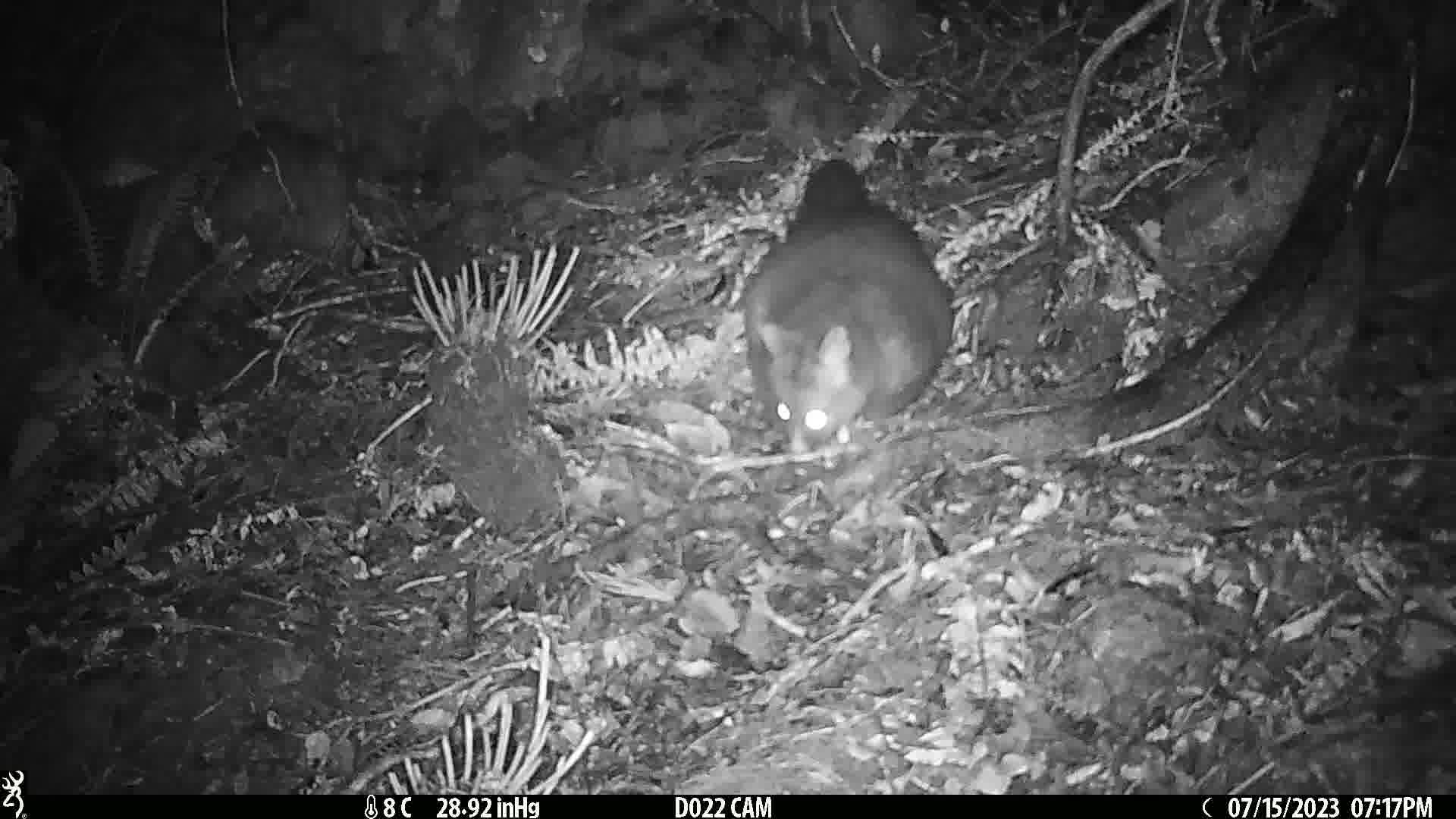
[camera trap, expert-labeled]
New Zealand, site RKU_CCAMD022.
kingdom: Animalia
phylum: Chordata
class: Mammalia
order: Diprotodontia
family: Phalangeridae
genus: Trichosurus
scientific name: Trichosurus vulpecula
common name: common brushtail possum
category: possum